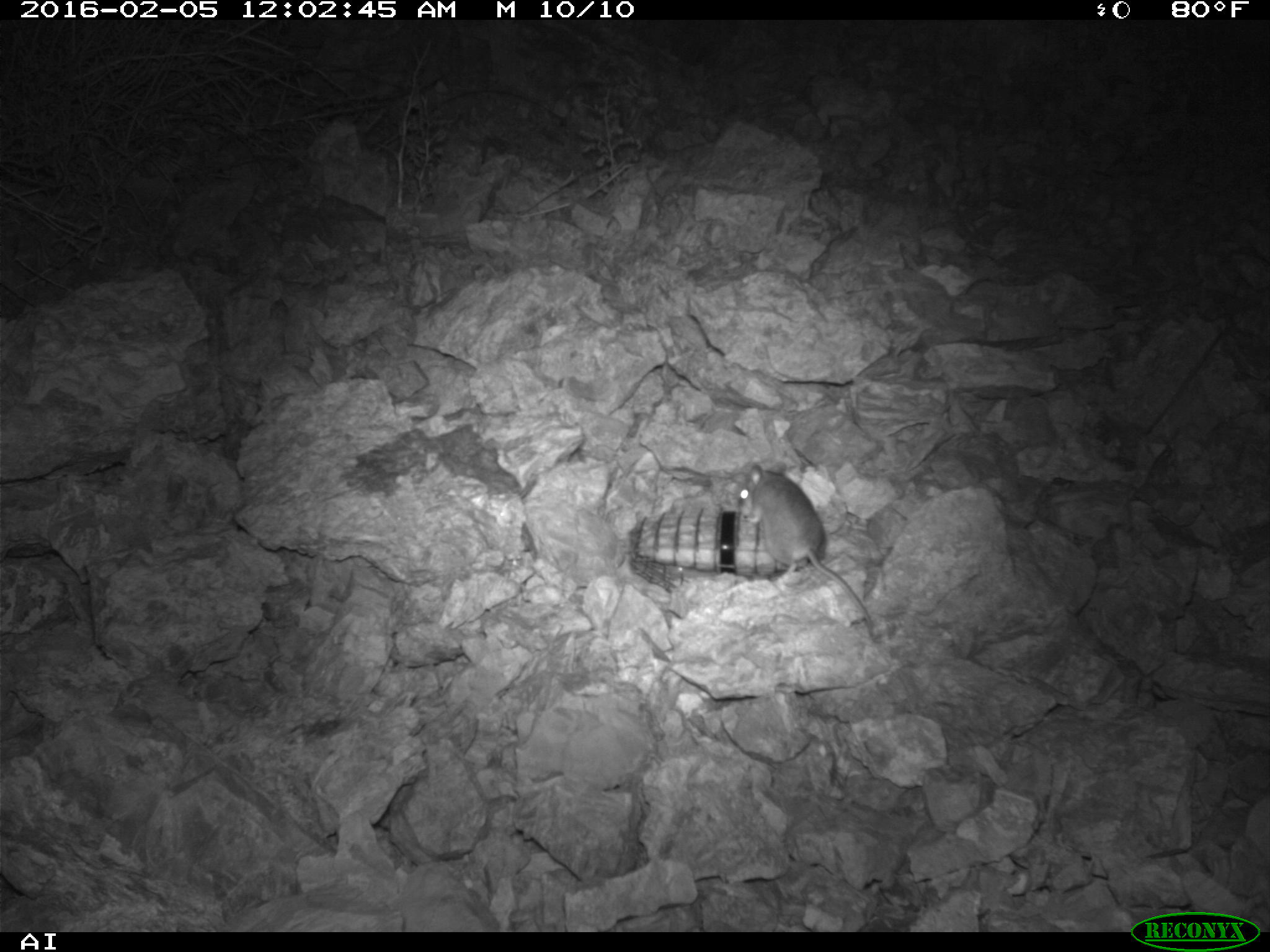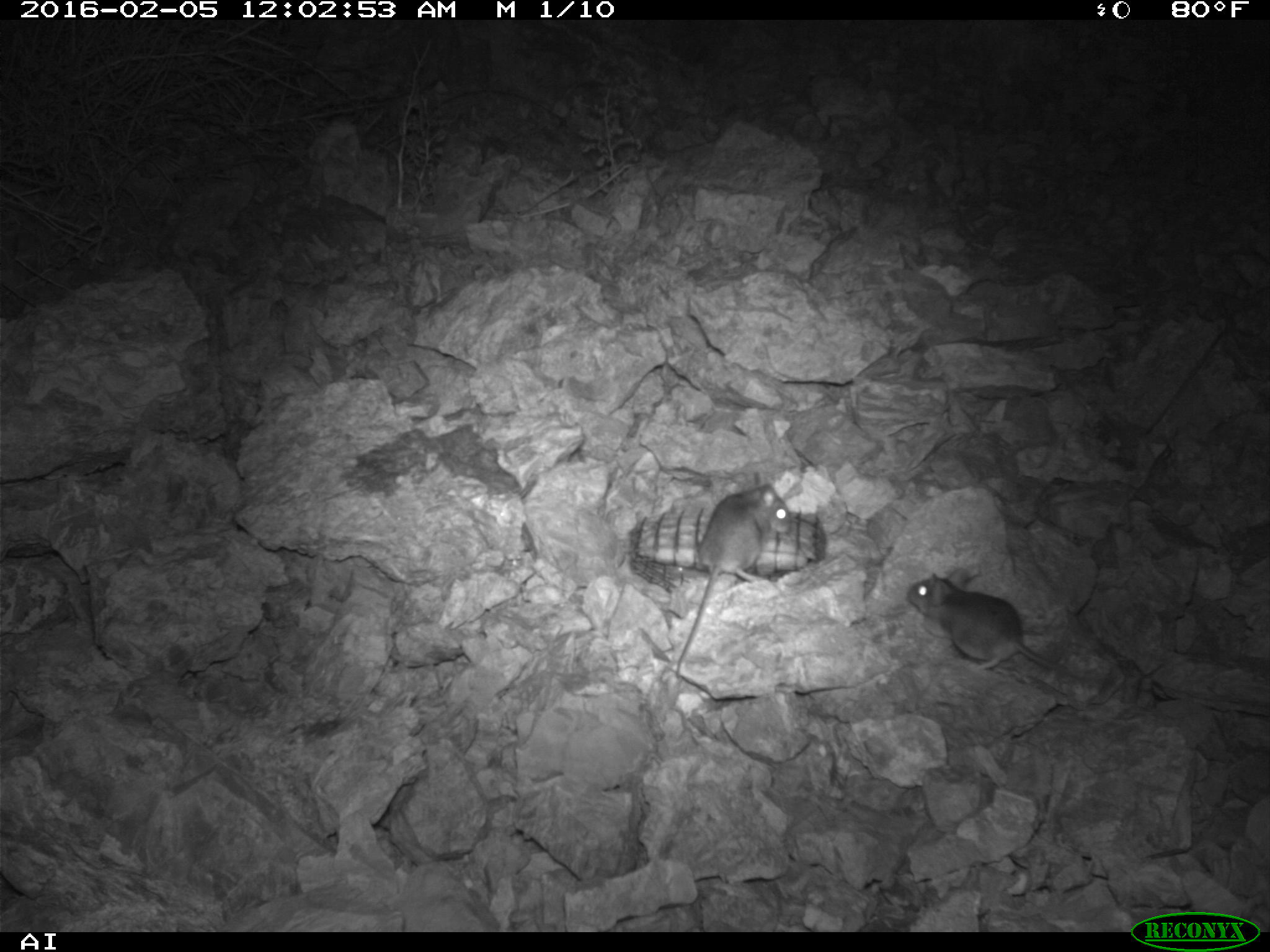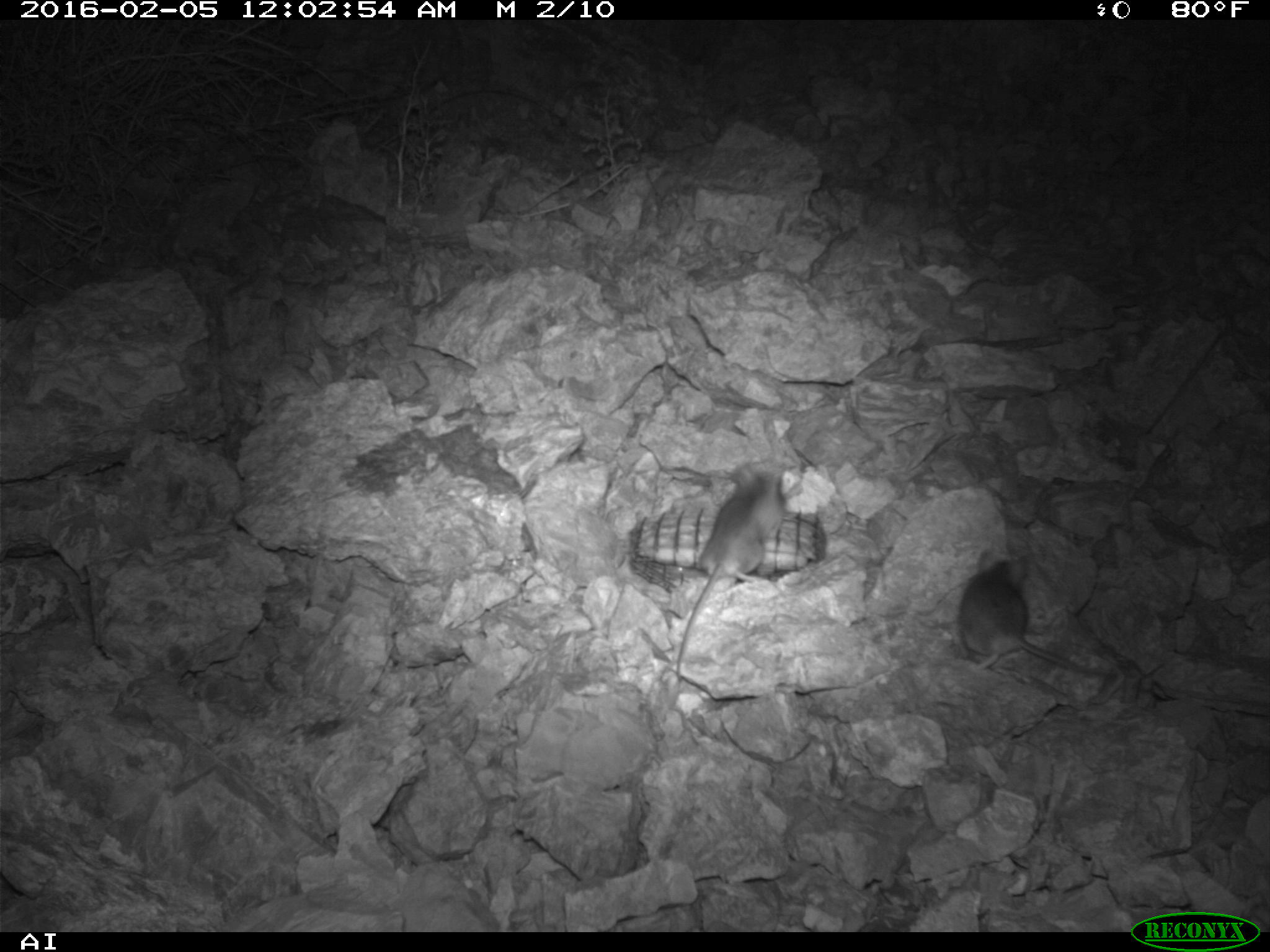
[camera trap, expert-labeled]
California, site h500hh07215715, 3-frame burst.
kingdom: Animalia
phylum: Chordata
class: Mammalia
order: Rodentia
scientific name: Rodentia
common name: rodent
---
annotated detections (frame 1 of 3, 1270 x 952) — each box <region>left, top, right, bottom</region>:
rodent: <region>737, 462, 873, 628</region>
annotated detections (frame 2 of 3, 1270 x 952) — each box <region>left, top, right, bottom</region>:
rodent: <region>675, 483, 789, 676</region>; <region>906, 572, 1070, 673</region>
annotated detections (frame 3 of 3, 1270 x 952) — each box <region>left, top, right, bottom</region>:
rodent: <region>676, 465, 786, 674</region>; <region>956, 549, 1108, 677</region>